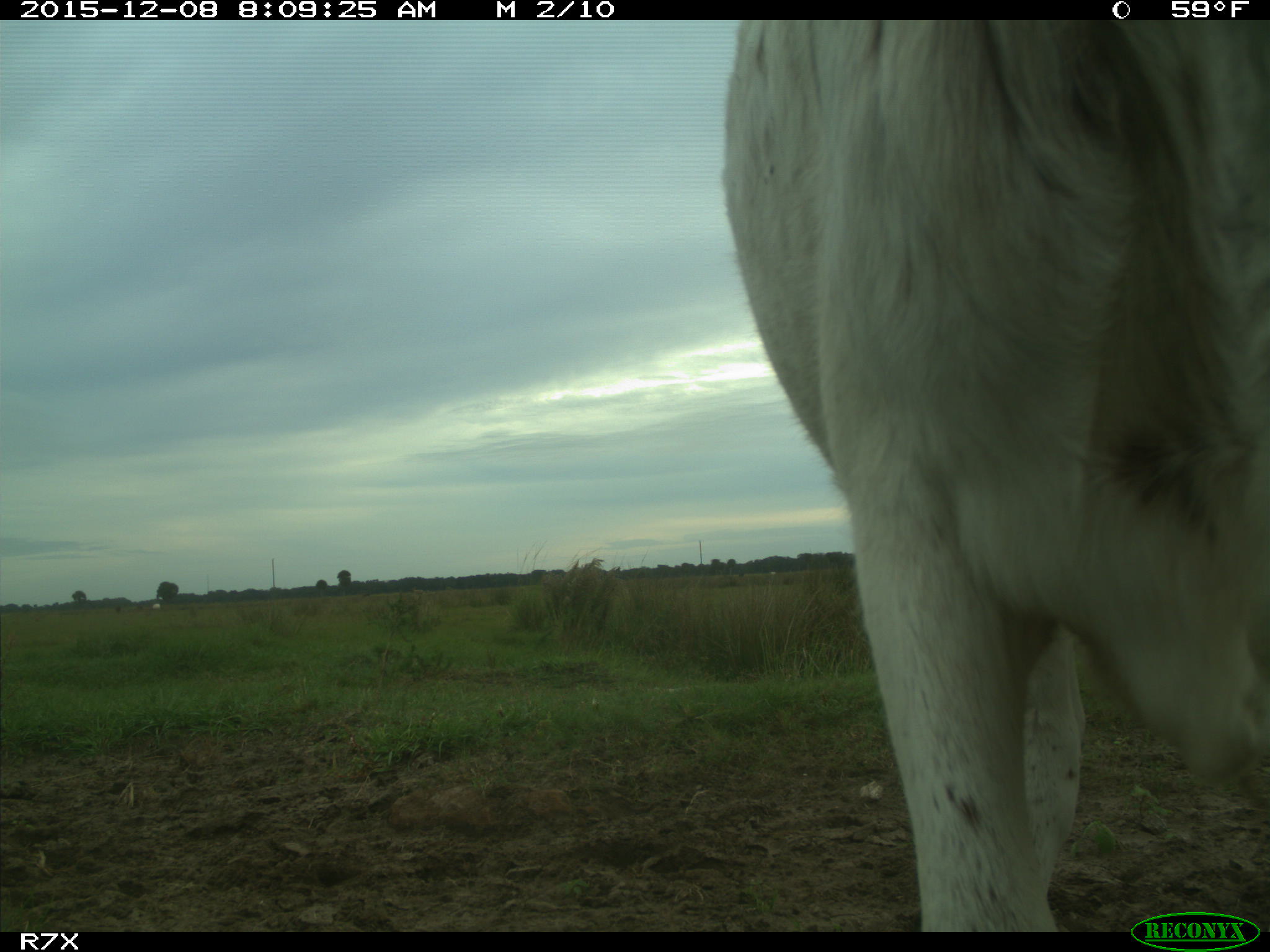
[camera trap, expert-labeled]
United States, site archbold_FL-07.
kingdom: Animalia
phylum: Chordata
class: Mammalia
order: Artiodactyla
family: Bovidae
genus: Bos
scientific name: Bos taurus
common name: domestic cow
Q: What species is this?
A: Bos taurus (domestic cow).